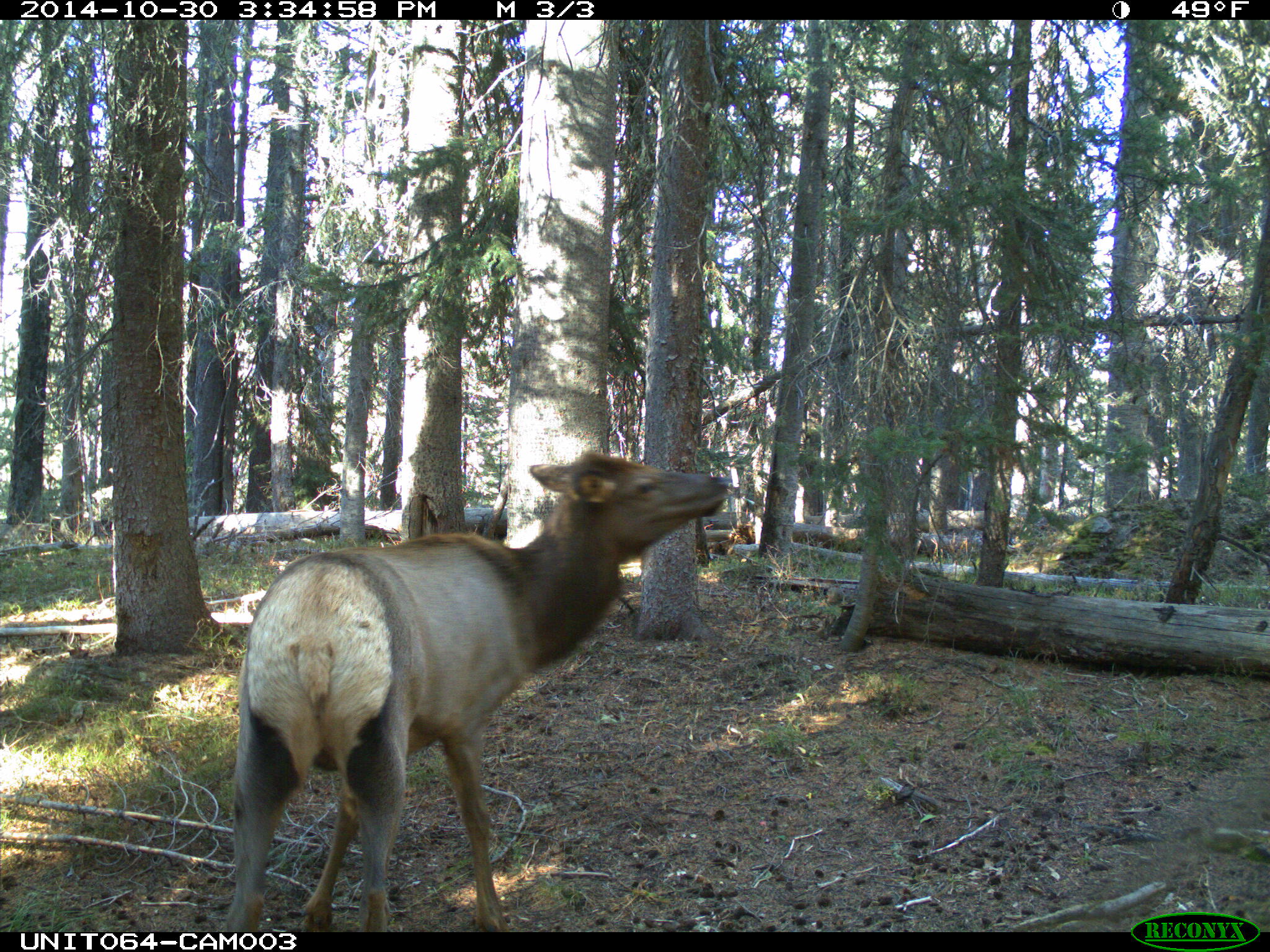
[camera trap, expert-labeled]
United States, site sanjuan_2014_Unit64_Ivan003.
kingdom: Animalia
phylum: Chordata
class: Mammalia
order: Artiodactyla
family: Cervidae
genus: Cervus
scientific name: Cervus elaphus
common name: red deer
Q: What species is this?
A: Cervus elaphus (red deer).